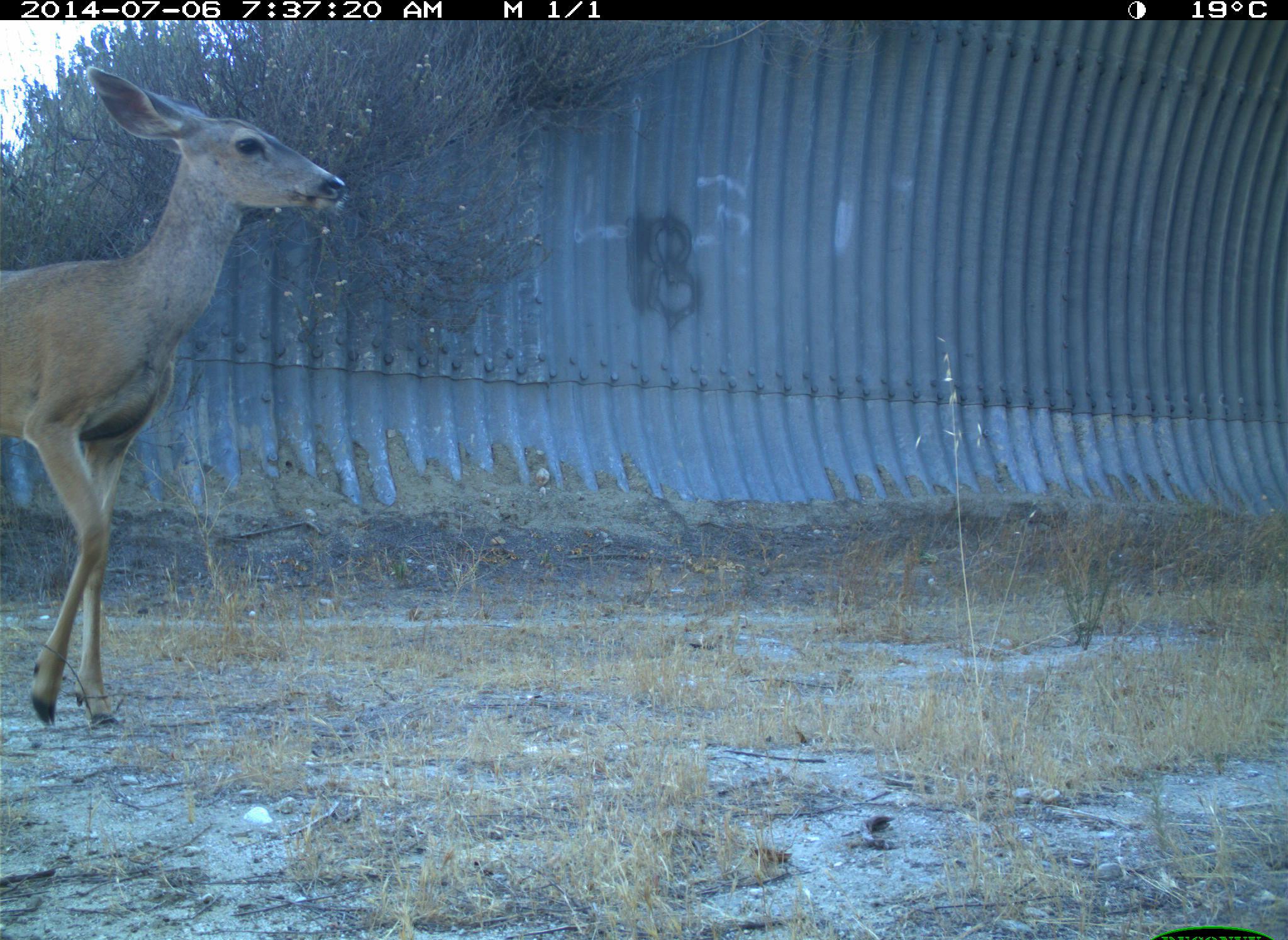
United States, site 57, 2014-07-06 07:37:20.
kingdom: Animalia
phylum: Chordata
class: Mammalia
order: Artiodactyla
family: Cervidae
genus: Odocoileus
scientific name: Odocoileus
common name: deer